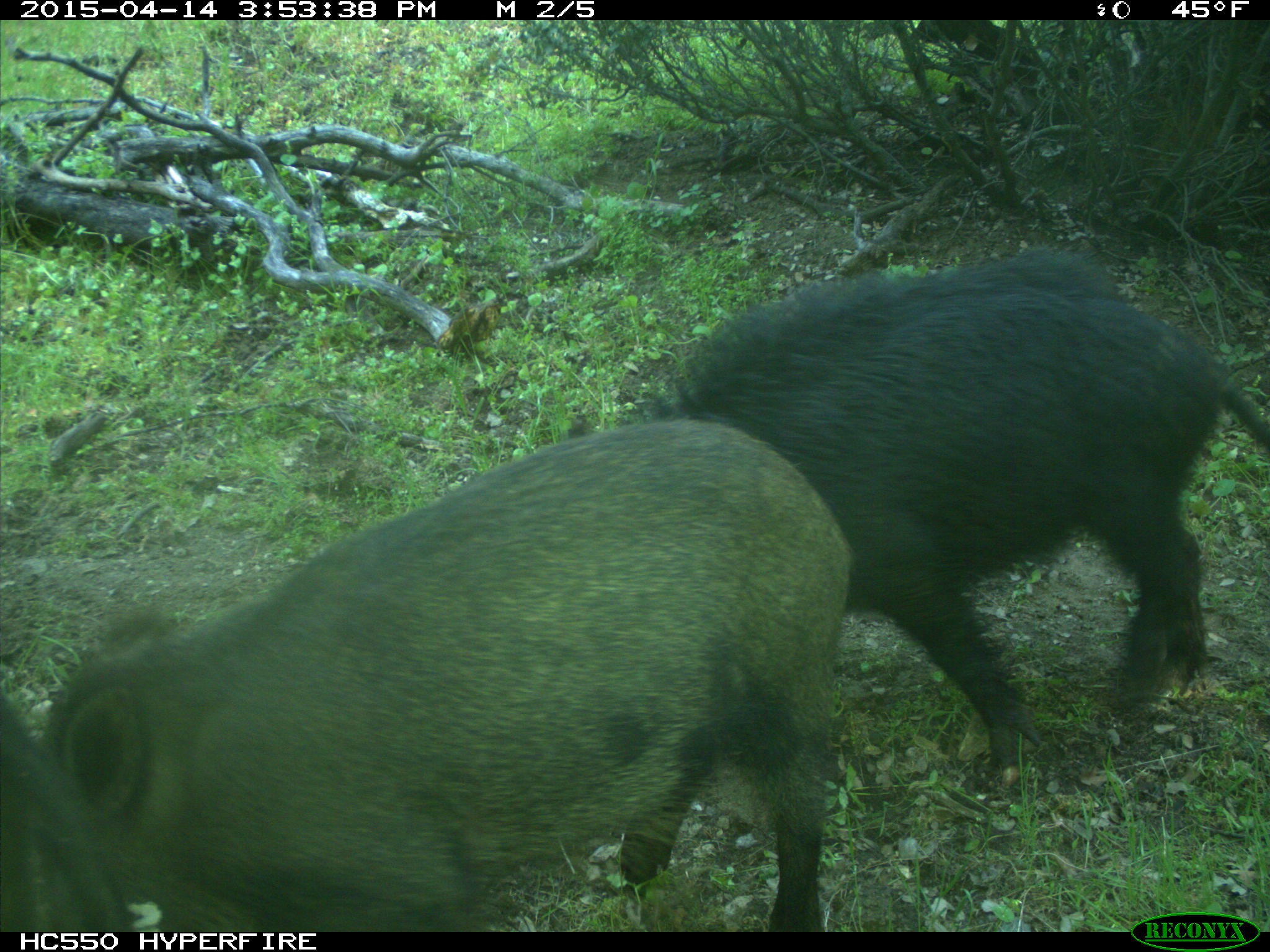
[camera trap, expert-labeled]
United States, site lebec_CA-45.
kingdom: Animalia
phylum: Chordata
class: Mammalia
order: Artiodactyla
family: Suidae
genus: Sus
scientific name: Sus scrofa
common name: wild boar